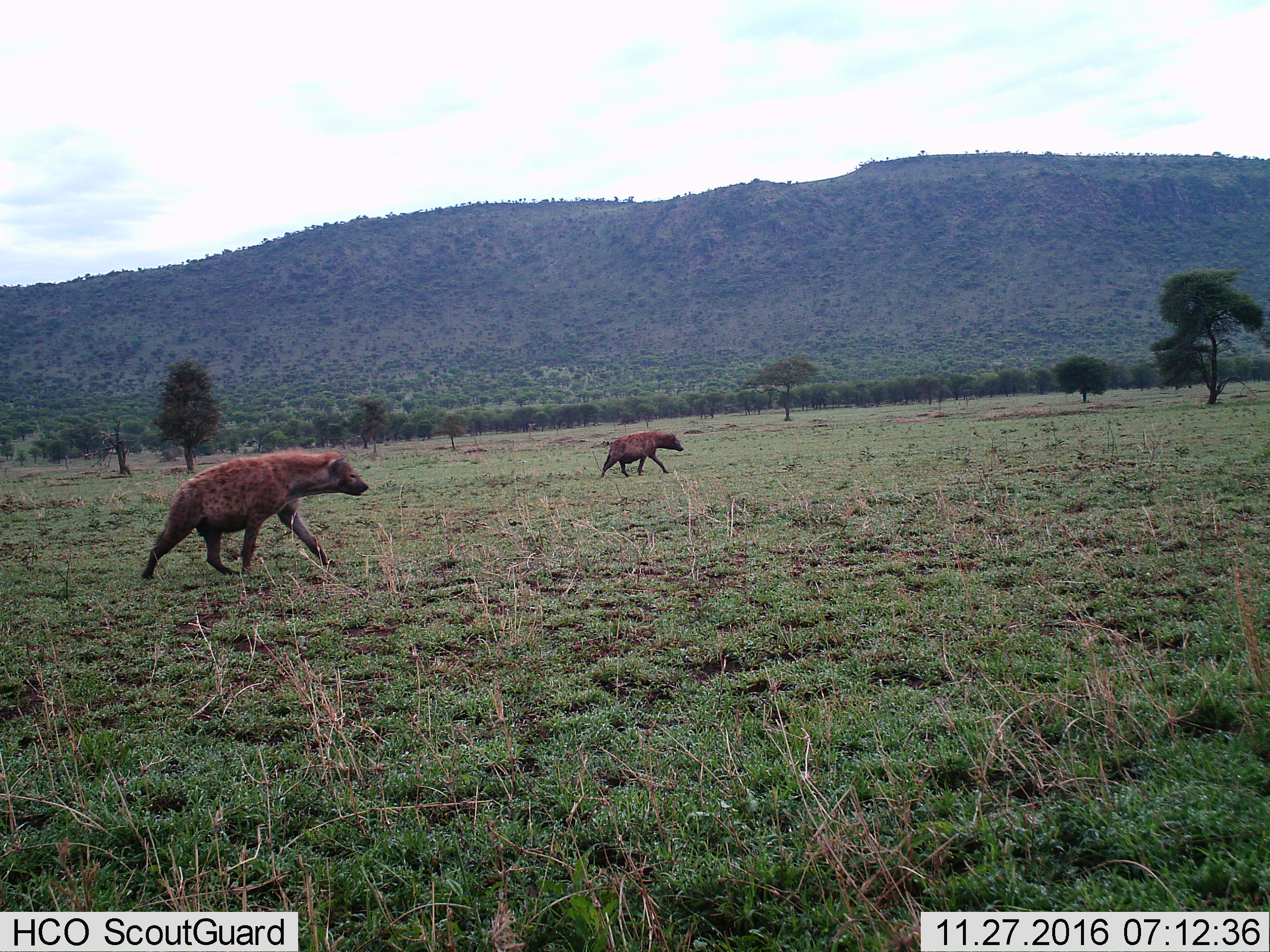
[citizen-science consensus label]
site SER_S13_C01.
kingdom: Animalia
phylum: Chordata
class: Mammalia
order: Carnivora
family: Hyaenidae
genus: Crocuta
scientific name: Crocuta crocuta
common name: spotted hyena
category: hyenaspotted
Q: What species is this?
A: Hyenaspotted (spotted hyena) (Crocuta crocuta).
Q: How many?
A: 2.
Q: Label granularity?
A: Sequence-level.